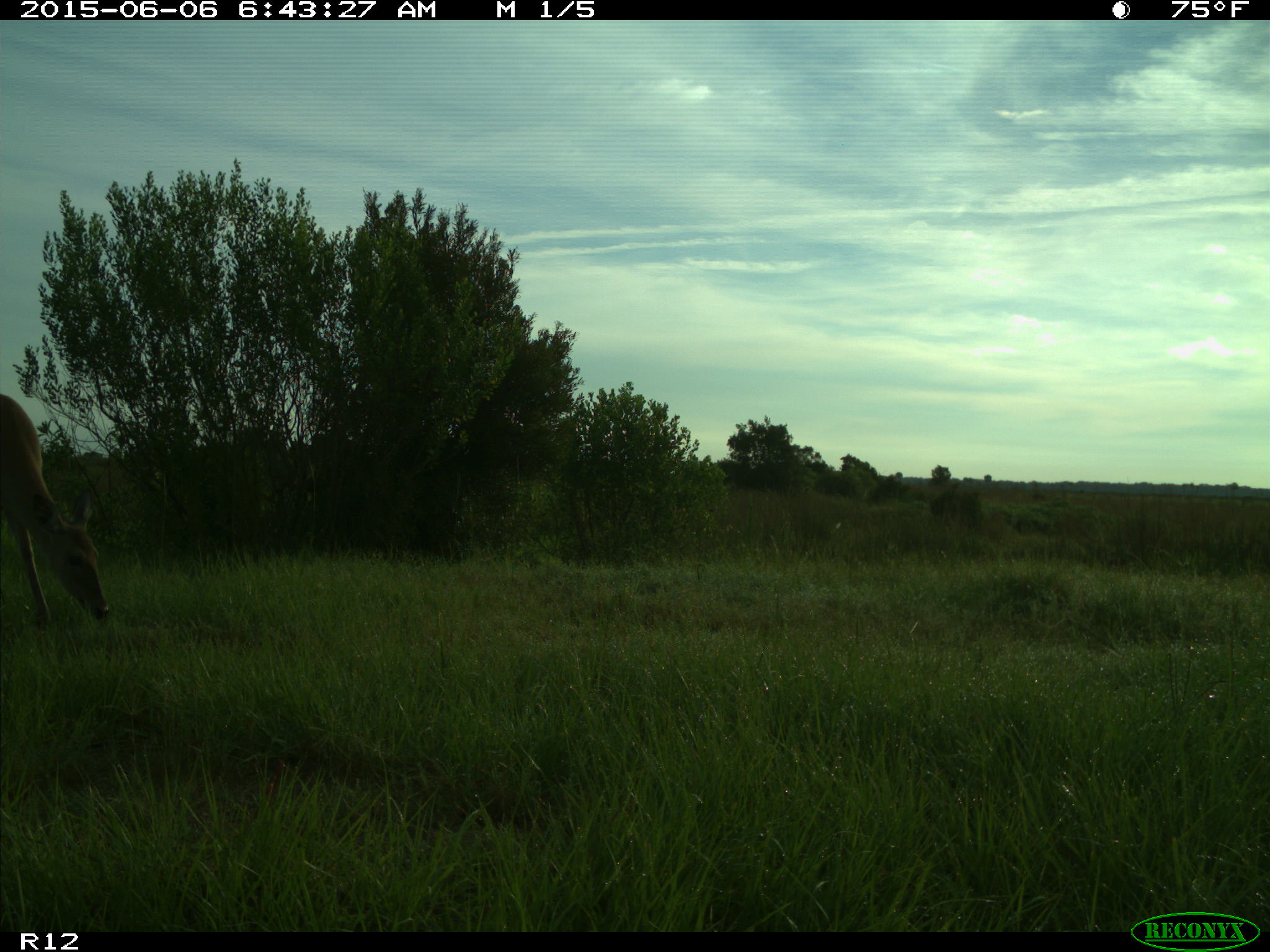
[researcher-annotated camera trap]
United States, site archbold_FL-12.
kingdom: Animalia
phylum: Chordata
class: Mammalia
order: Artiodactyla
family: Cervidae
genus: Odocoileus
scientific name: Odocoileus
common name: deer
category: unidentified deer